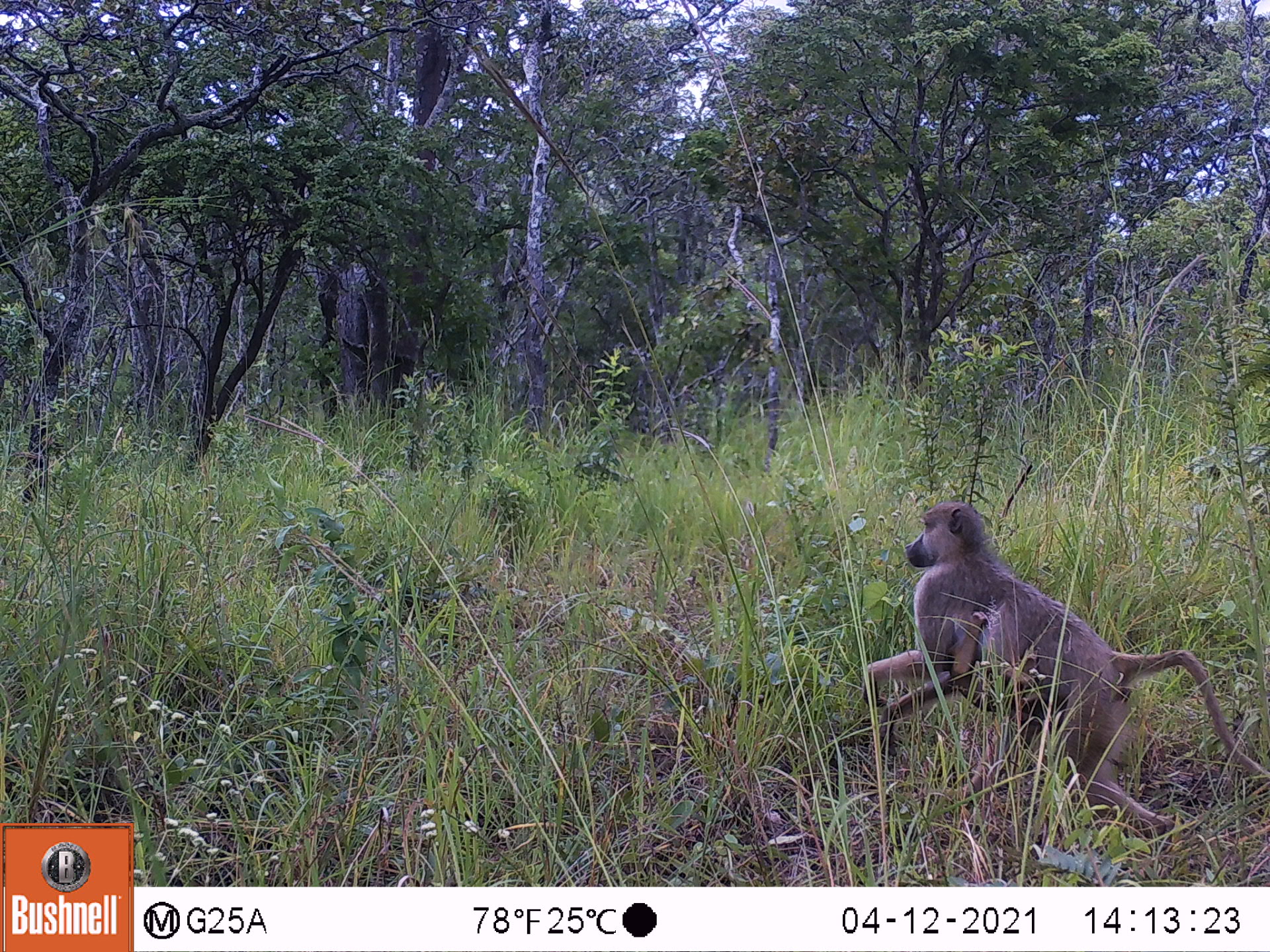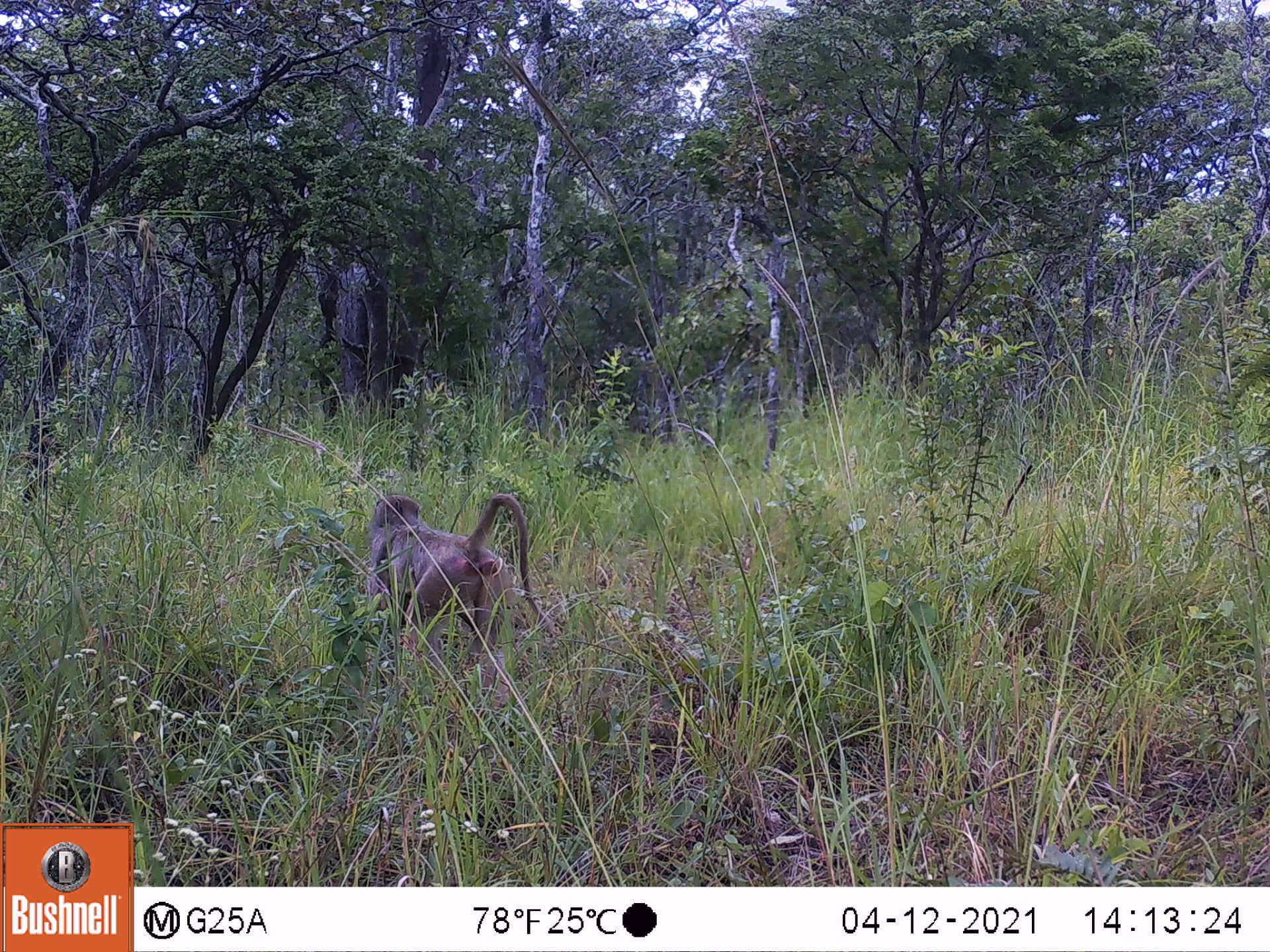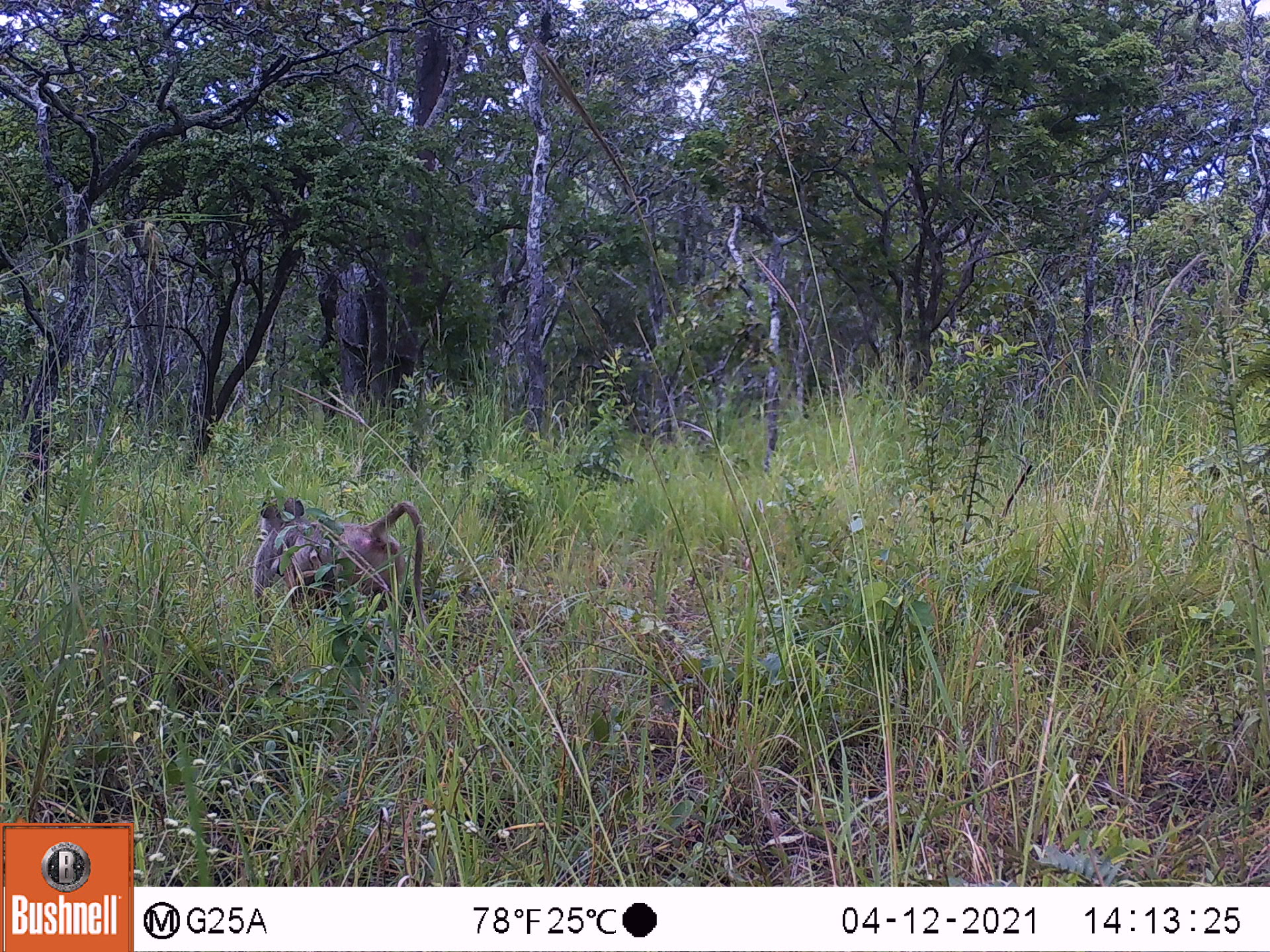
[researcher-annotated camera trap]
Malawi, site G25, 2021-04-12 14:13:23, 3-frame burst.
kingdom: Animalia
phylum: Chordata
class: Mammalia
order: Primates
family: Cercopithecidae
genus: Papio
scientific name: Papio cynocephalus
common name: yellow baboon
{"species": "yellow baboon (Papio cynocephalus)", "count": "2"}